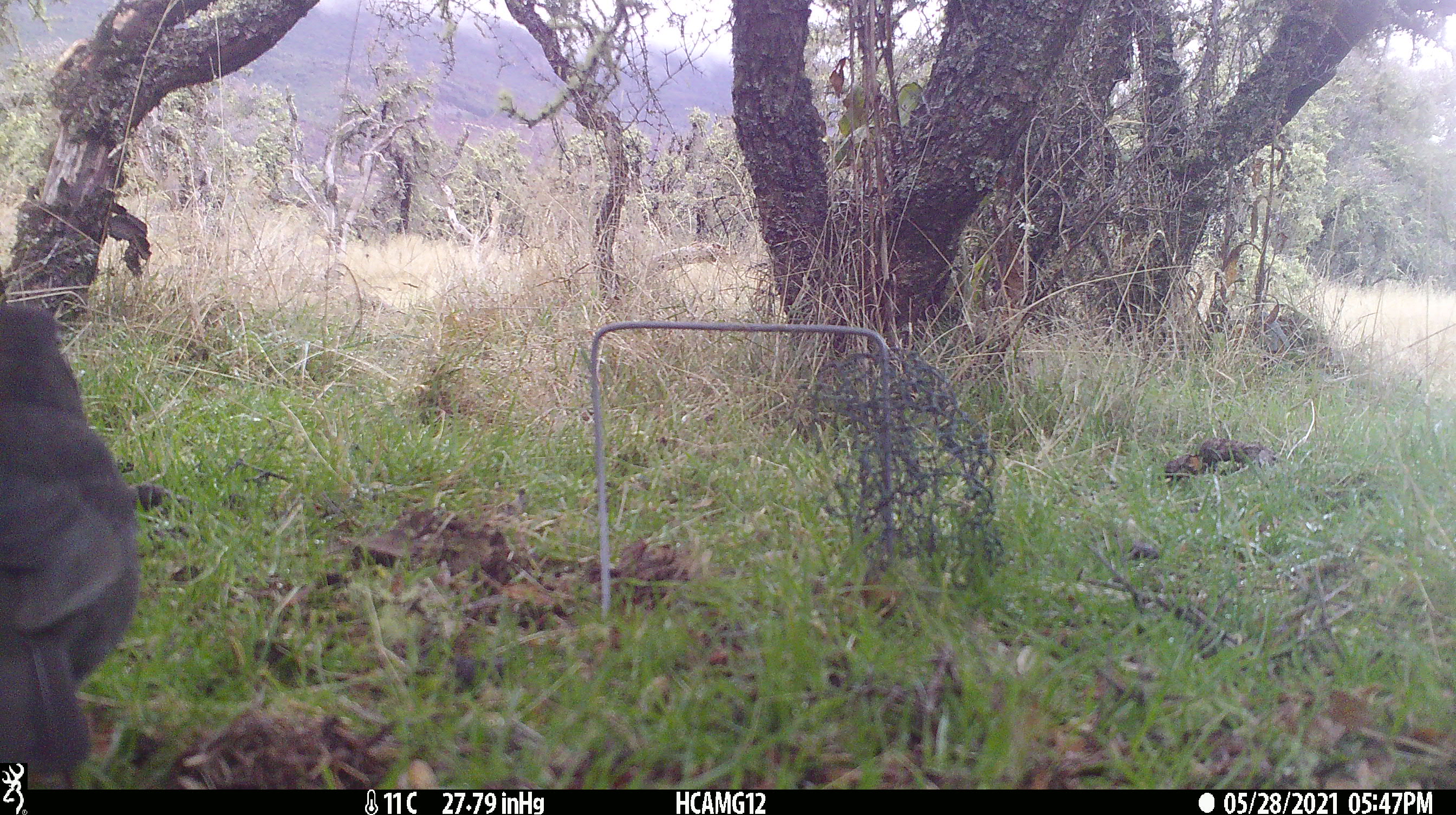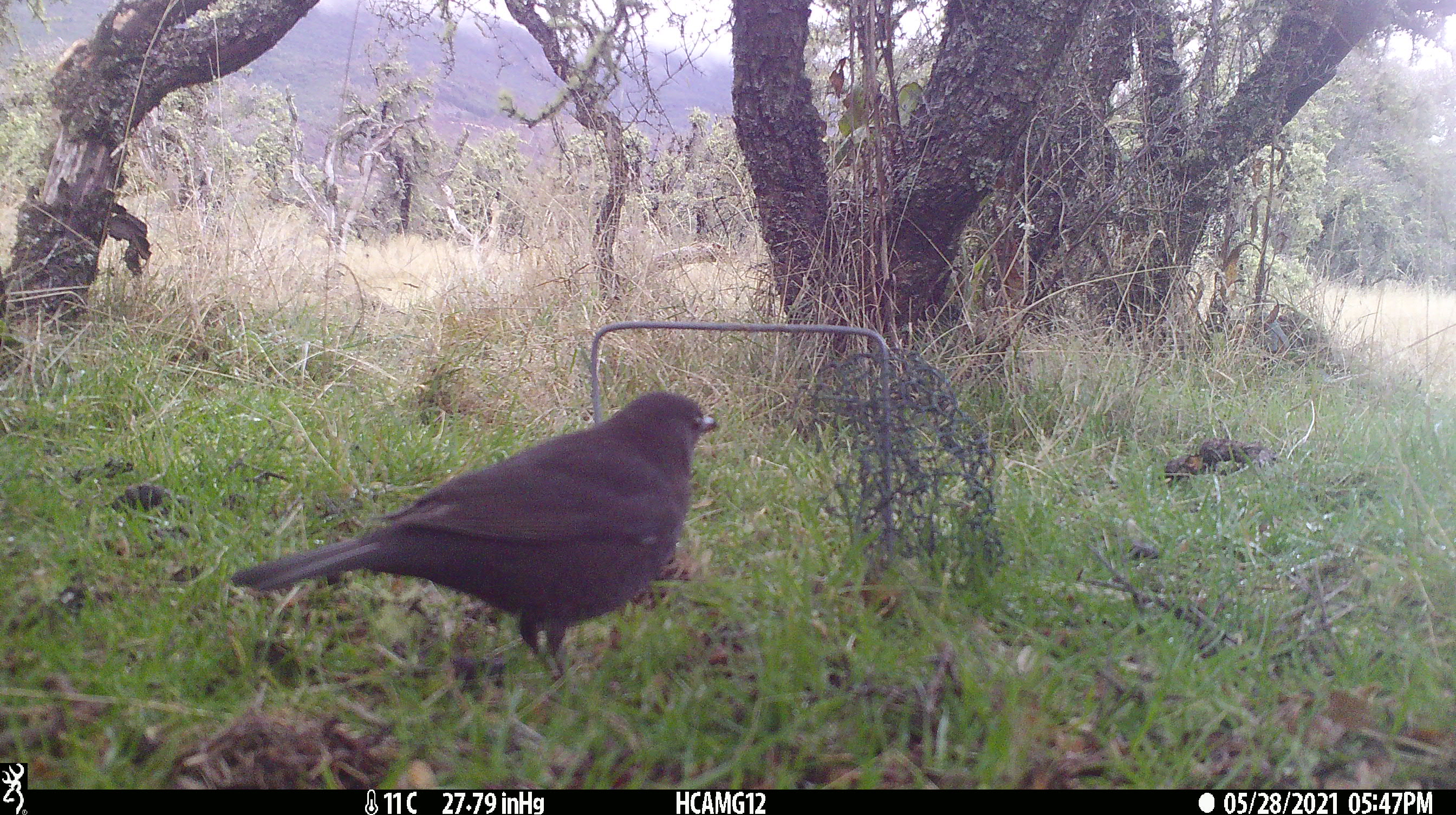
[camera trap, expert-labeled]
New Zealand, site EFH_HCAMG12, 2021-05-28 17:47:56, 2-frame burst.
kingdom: Animalia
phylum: Chordata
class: Aves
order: Passeriformes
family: Turdidae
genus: Turdus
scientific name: Turdus merula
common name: eurasian blackbird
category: blackbird